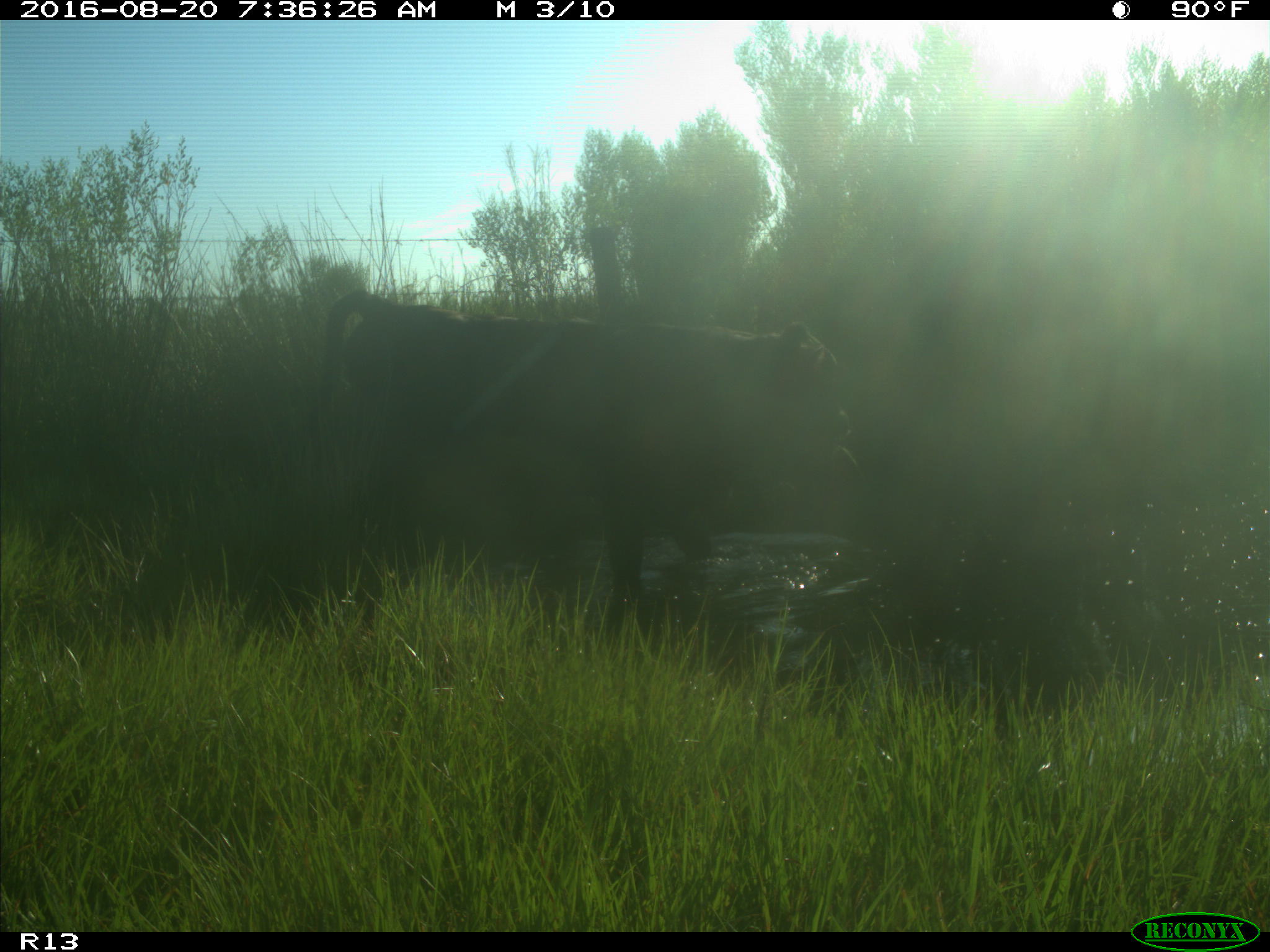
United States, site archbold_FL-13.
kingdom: Animalia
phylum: Chordata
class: Mammalia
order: Artiodactyla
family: Bovidae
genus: Bos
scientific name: Bos taurus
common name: domestic cow